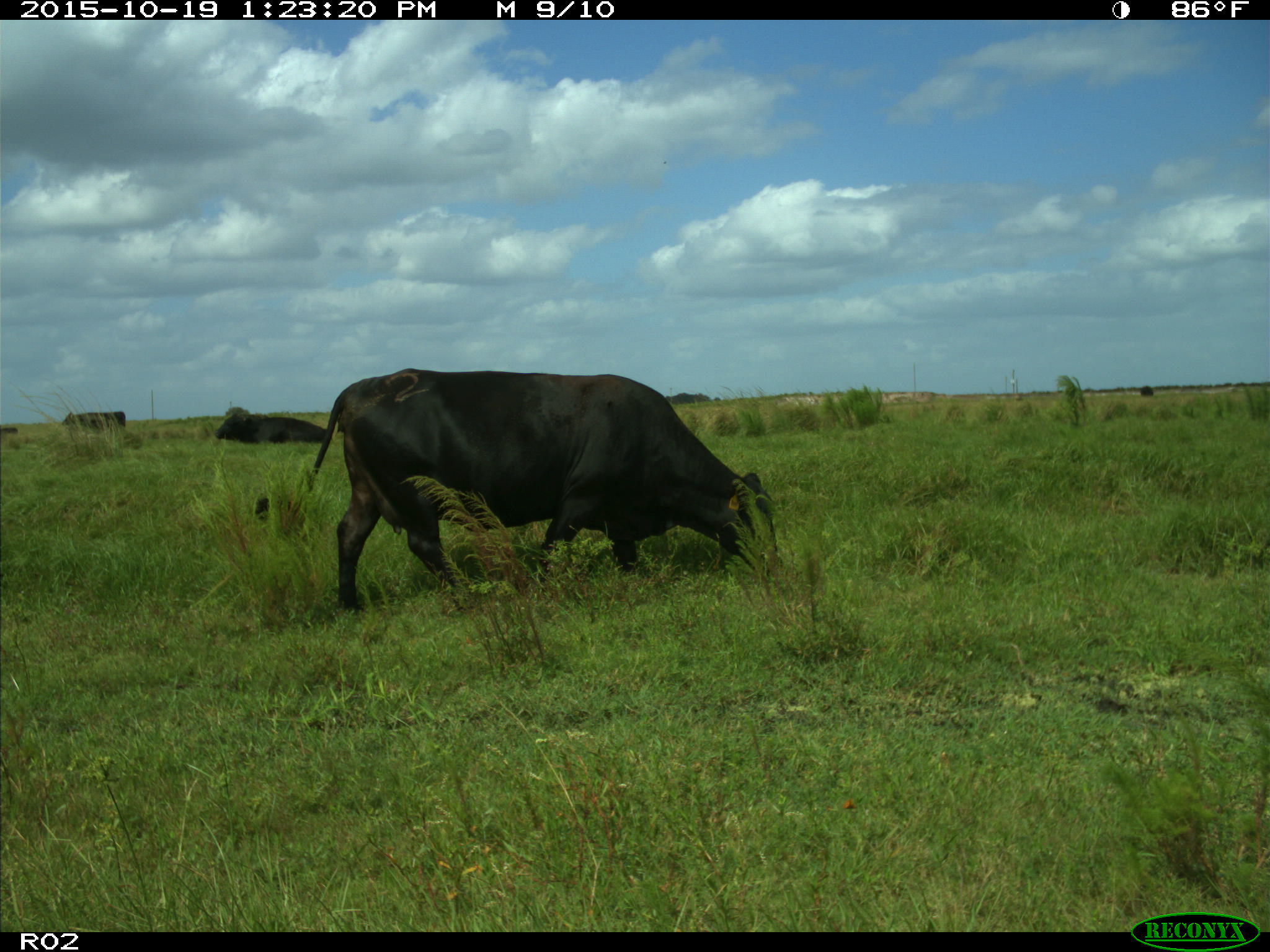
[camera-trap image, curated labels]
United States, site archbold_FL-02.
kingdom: Animalia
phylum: Chordata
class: Mammalia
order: Artiodactyla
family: Bovidae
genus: Bos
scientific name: Bos taurus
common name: domestic cow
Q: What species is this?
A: Bos taurus (domestic cow).